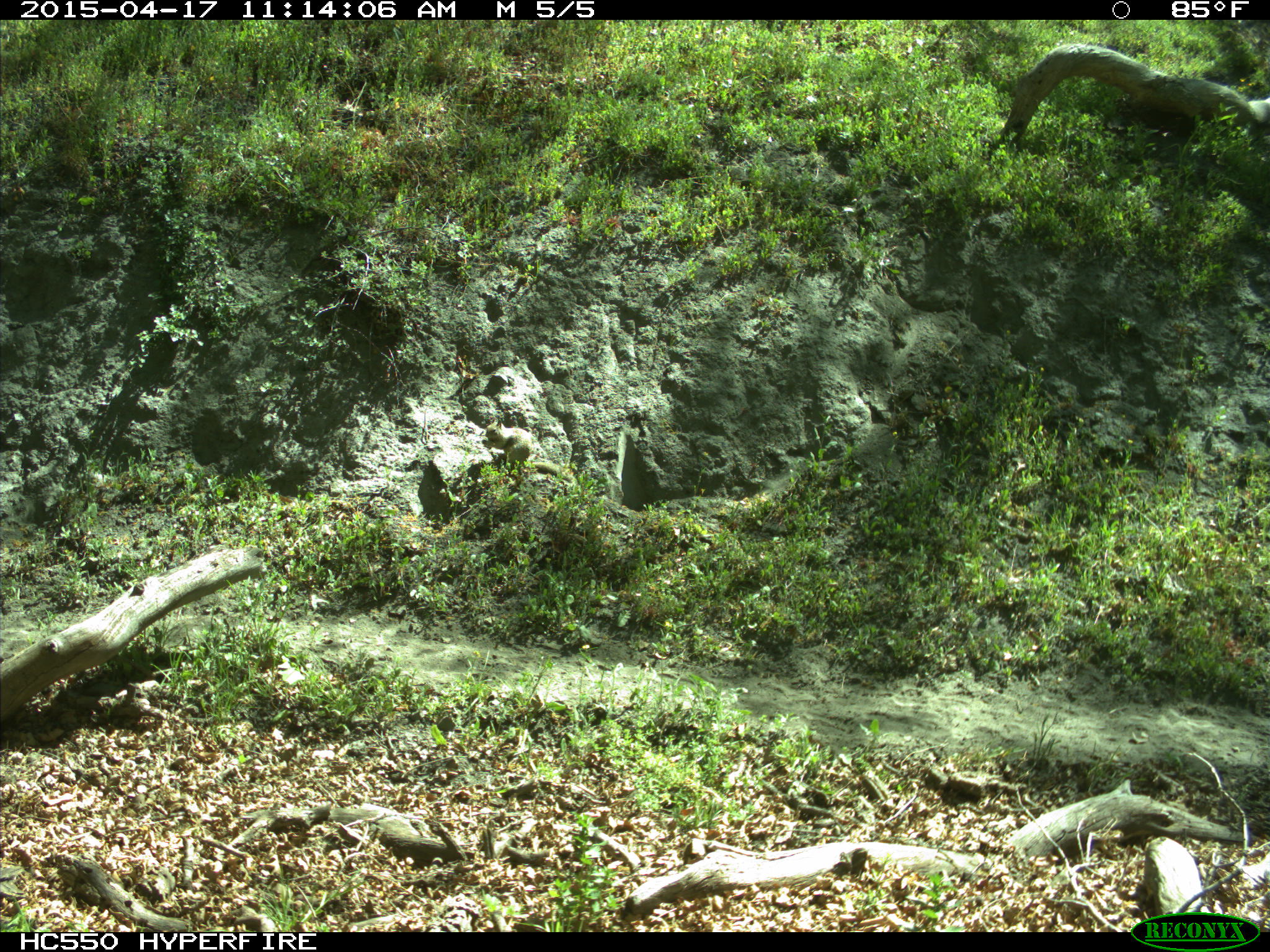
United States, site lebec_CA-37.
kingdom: Animalia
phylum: Chordata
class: Mammalia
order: Rodentia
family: Sciuridae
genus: Otospermophilus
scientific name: Otospermophilus beecheyi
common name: california ground squirrel